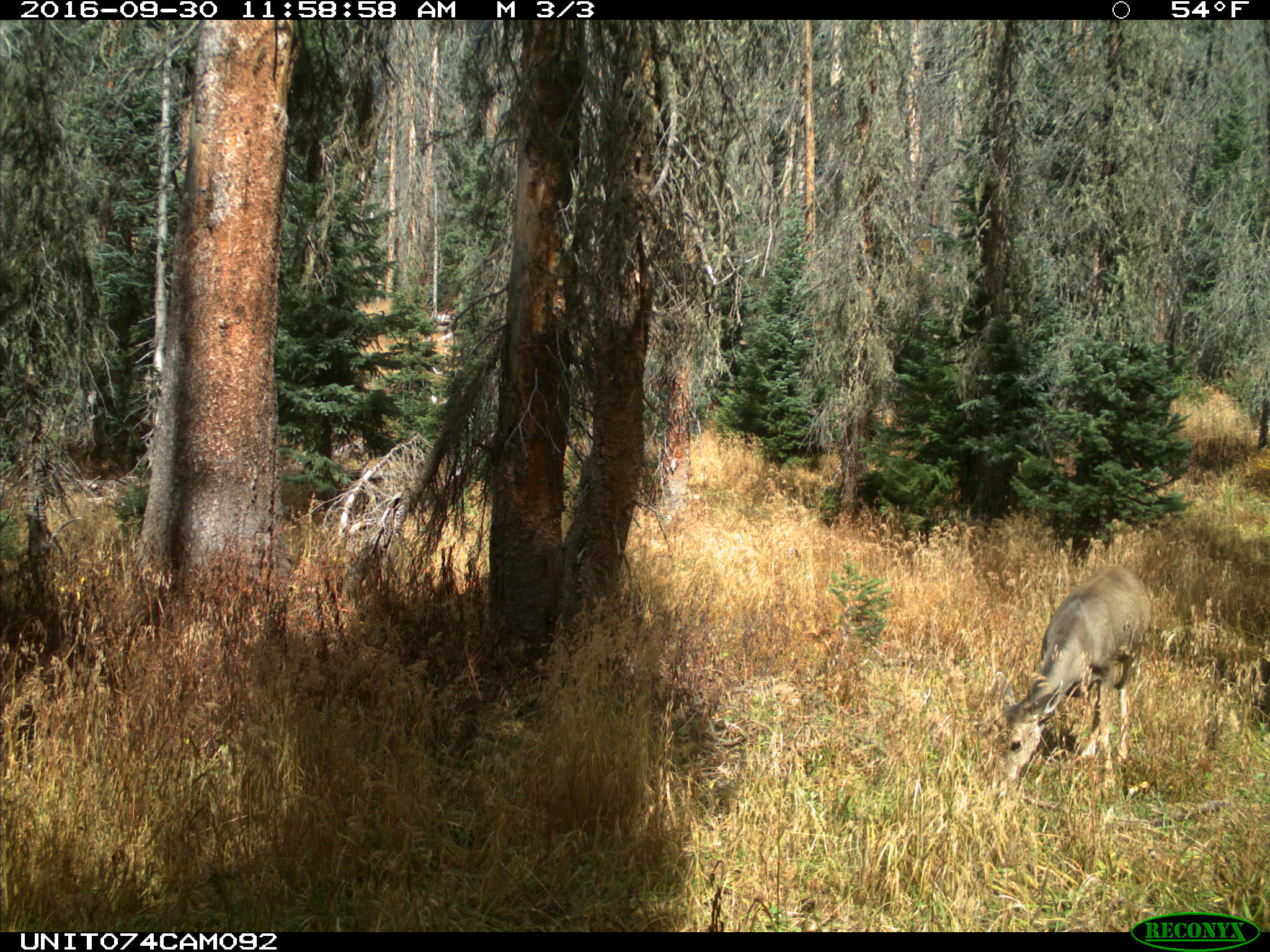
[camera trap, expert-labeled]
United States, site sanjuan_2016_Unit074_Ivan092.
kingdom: Animalia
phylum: Chordata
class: Mammalia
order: Artiodactyla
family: Cervidae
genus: Odocoileus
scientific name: Odocoileus hemionus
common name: mule deer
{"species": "Odocoileus hemionus (mule deer)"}